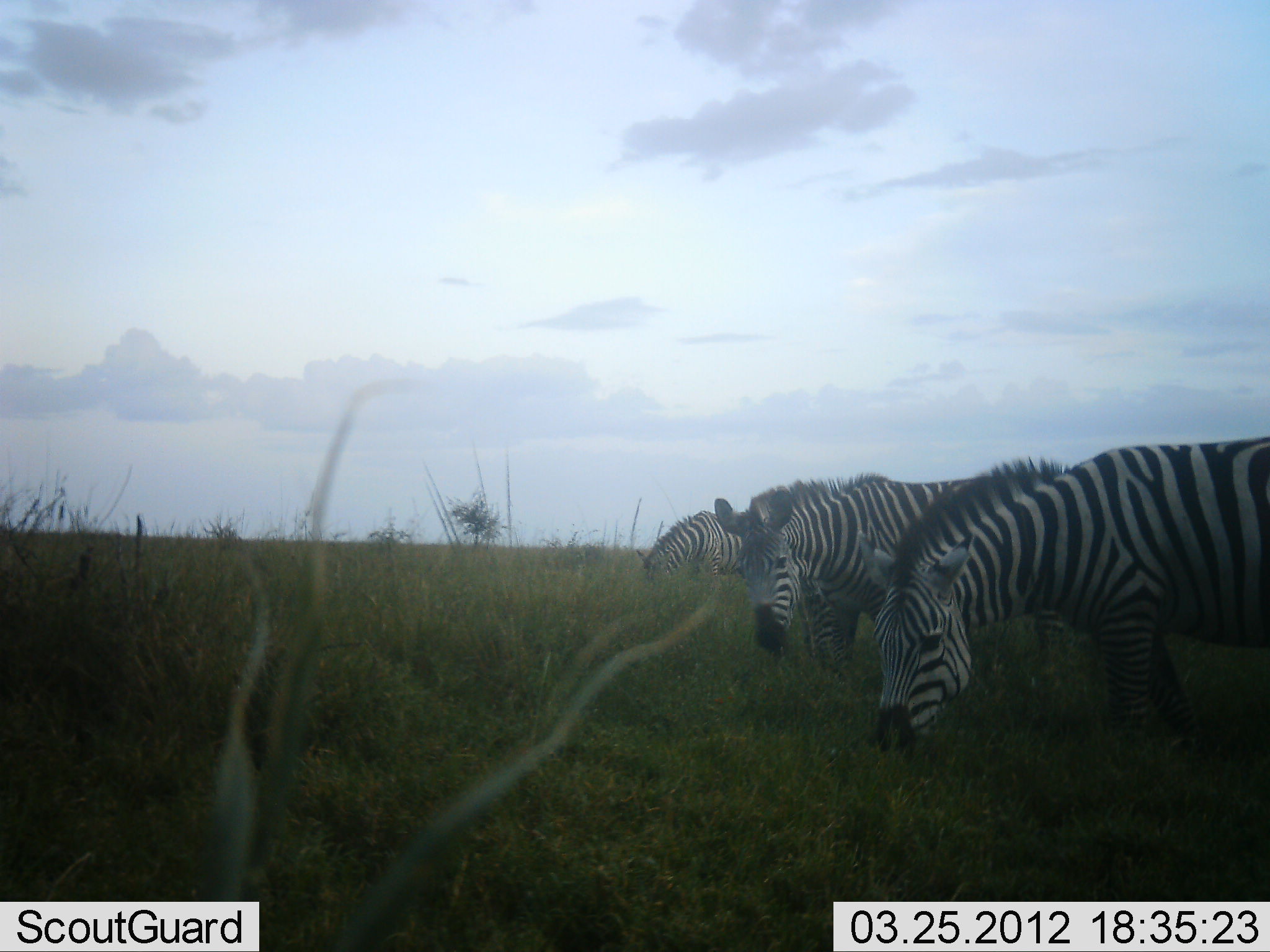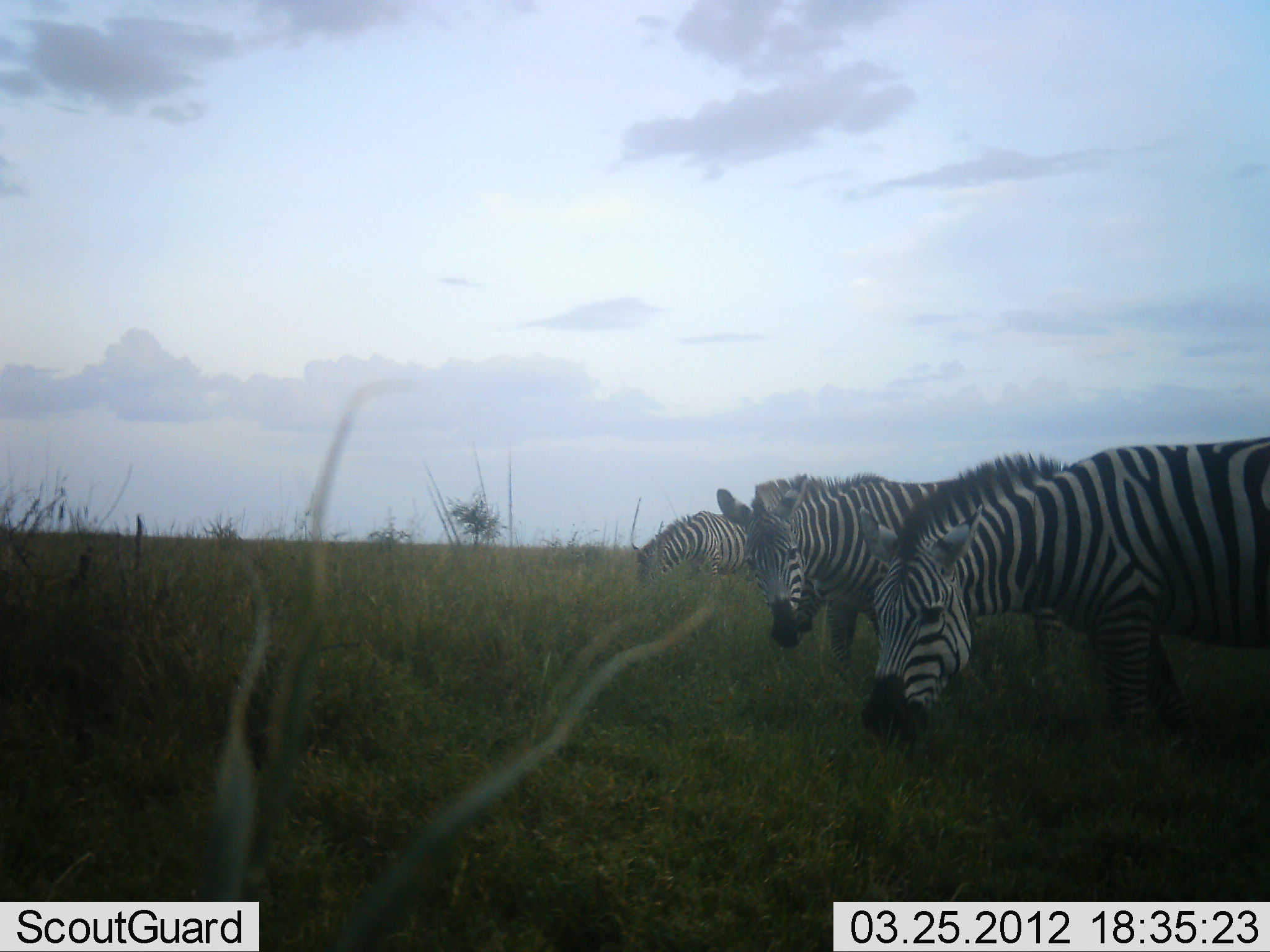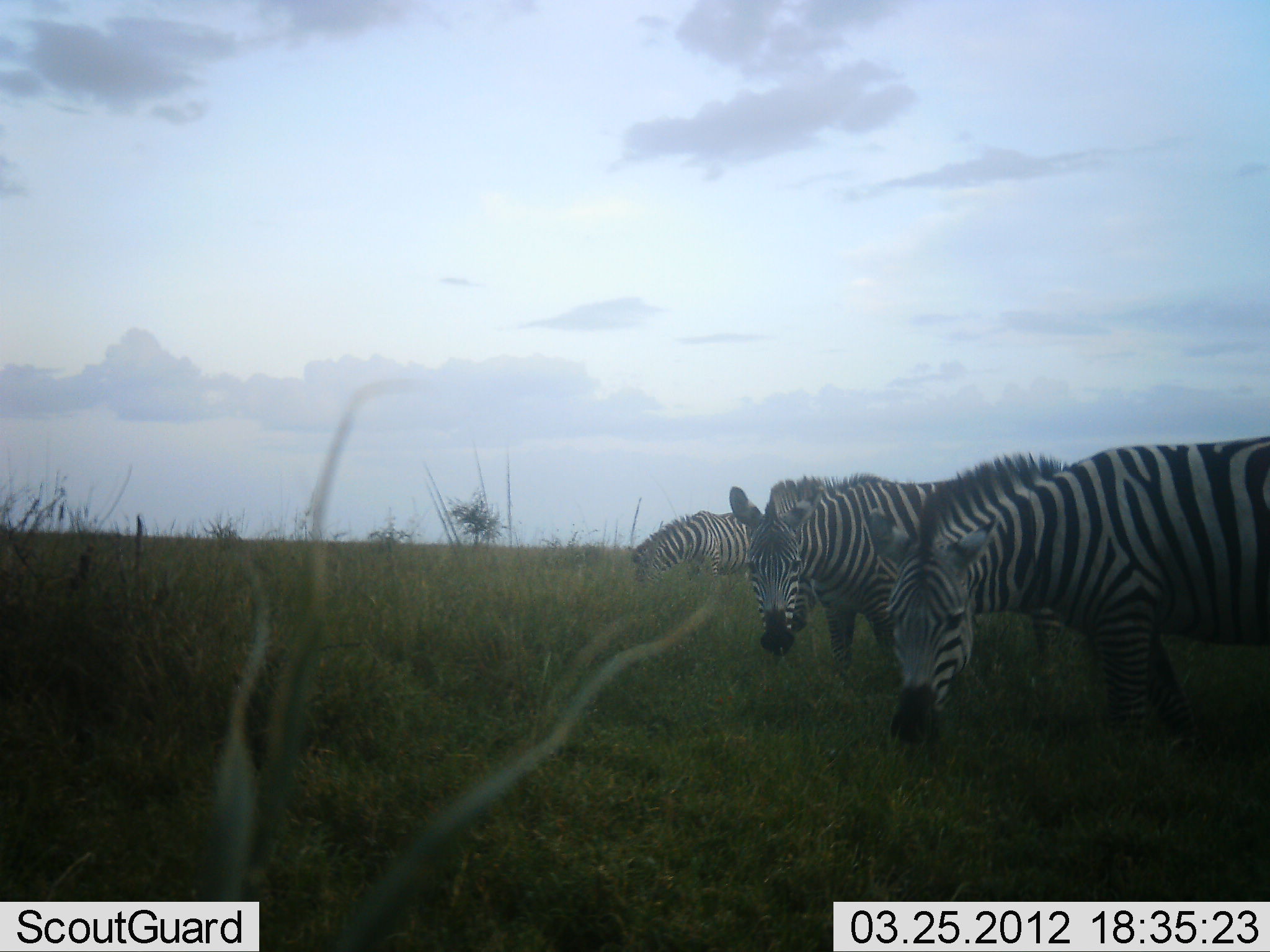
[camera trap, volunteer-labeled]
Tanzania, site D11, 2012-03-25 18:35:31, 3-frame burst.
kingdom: Animalia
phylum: Chordata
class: Mammalia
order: Perissodactyla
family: Equidae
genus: Equus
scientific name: Equus quagga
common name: plains zebra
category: zebra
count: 3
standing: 50%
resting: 0%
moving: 0%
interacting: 0%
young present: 0%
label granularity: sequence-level